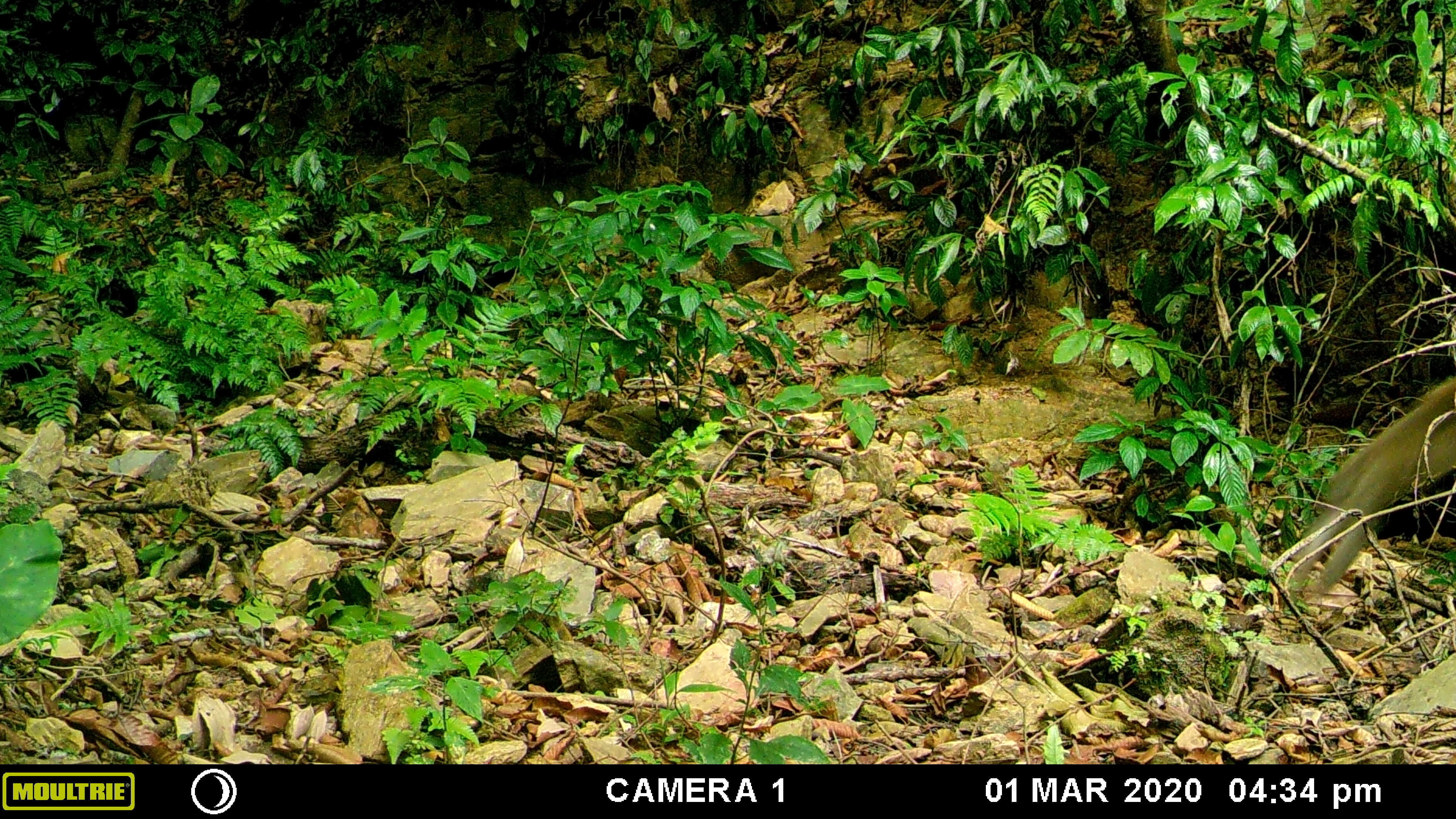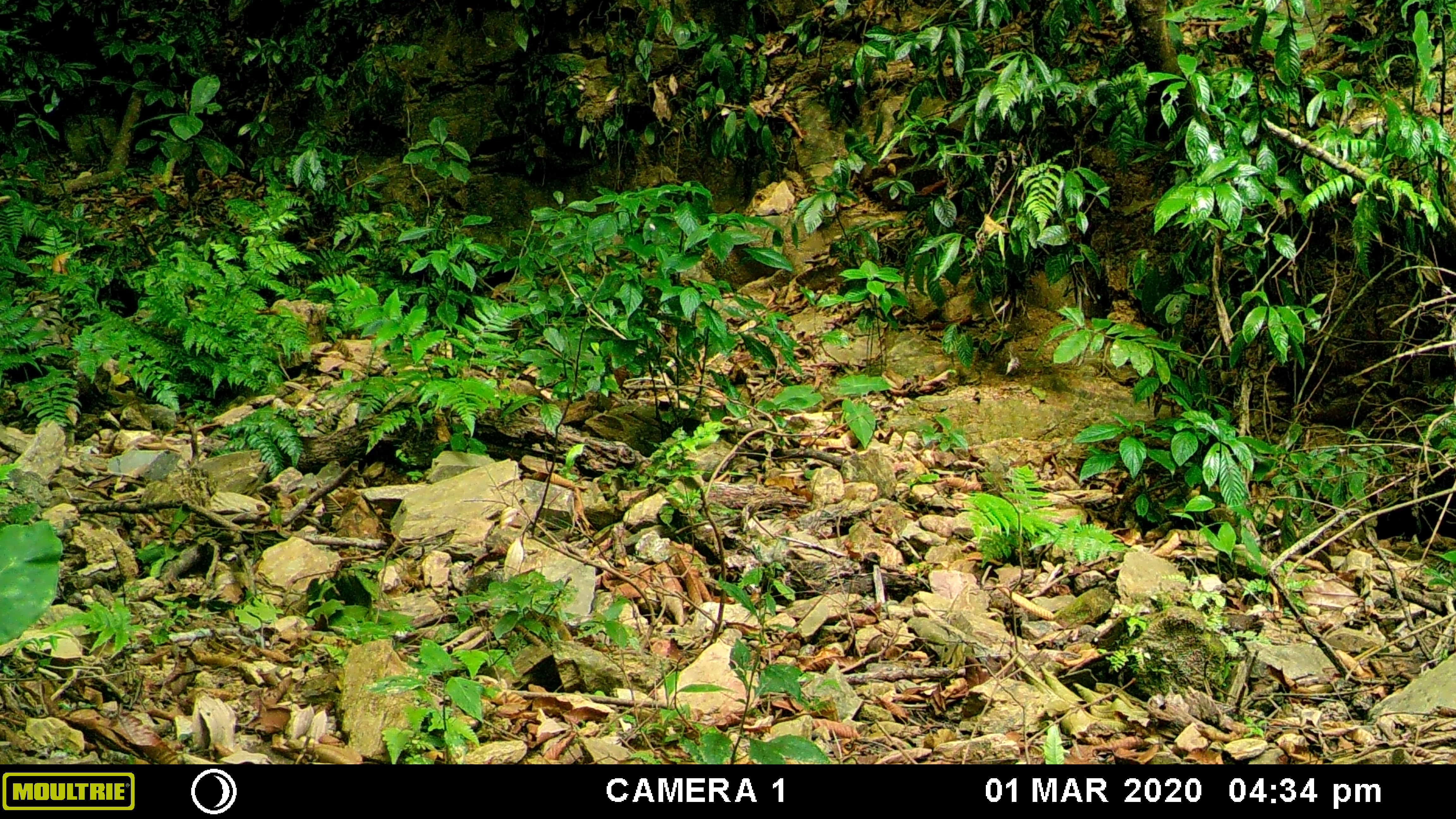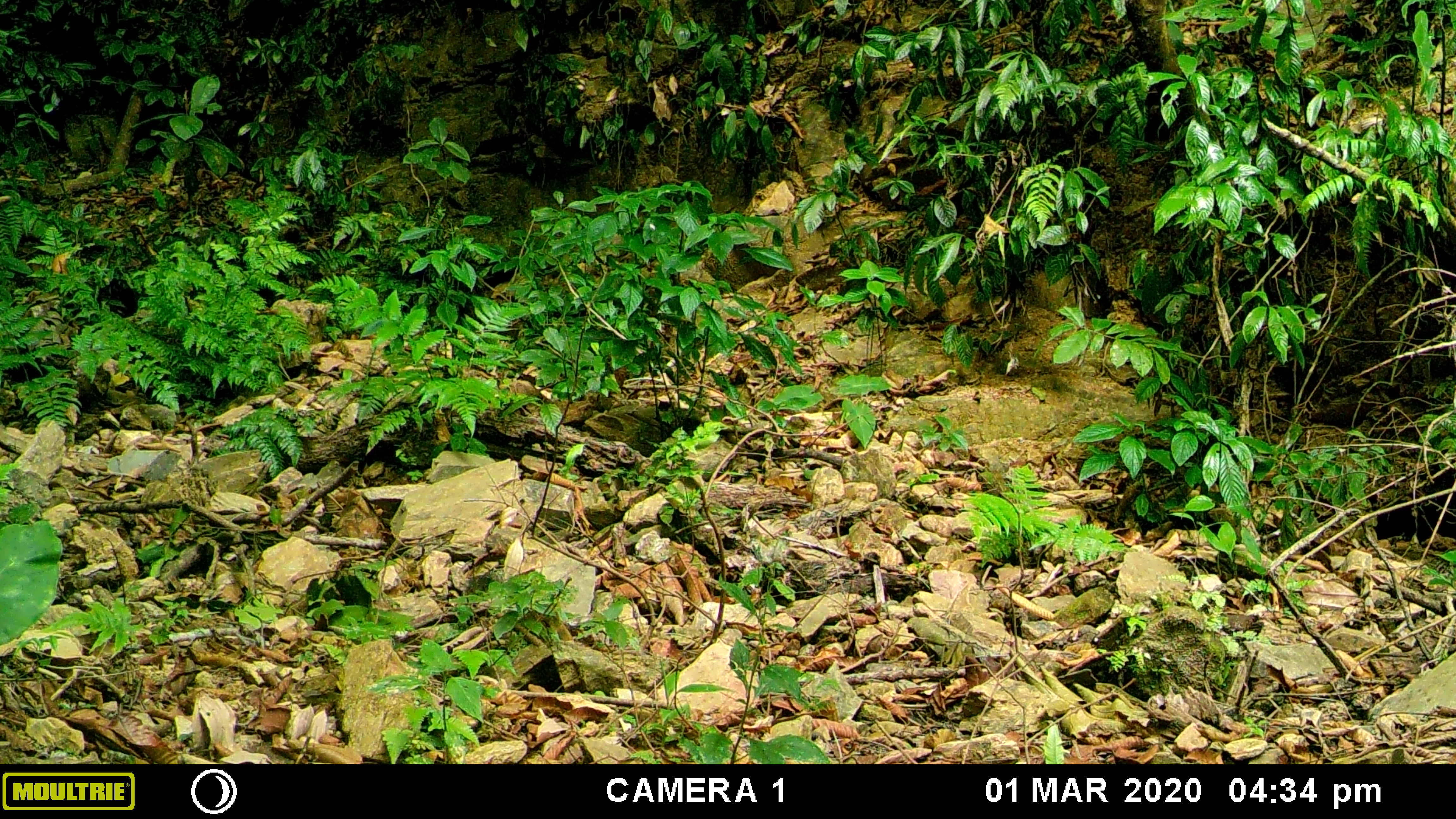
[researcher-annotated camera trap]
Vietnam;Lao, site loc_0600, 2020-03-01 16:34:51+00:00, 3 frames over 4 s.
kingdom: Animalia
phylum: Chordata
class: Mammalia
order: Primates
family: Cercopithecidae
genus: Macaca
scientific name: Macaca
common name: macaques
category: assam or rhesus macaque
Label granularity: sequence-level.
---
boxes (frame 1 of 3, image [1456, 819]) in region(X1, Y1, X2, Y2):
assam or rhesus macaque: region(1294, 372, 1456, 598)